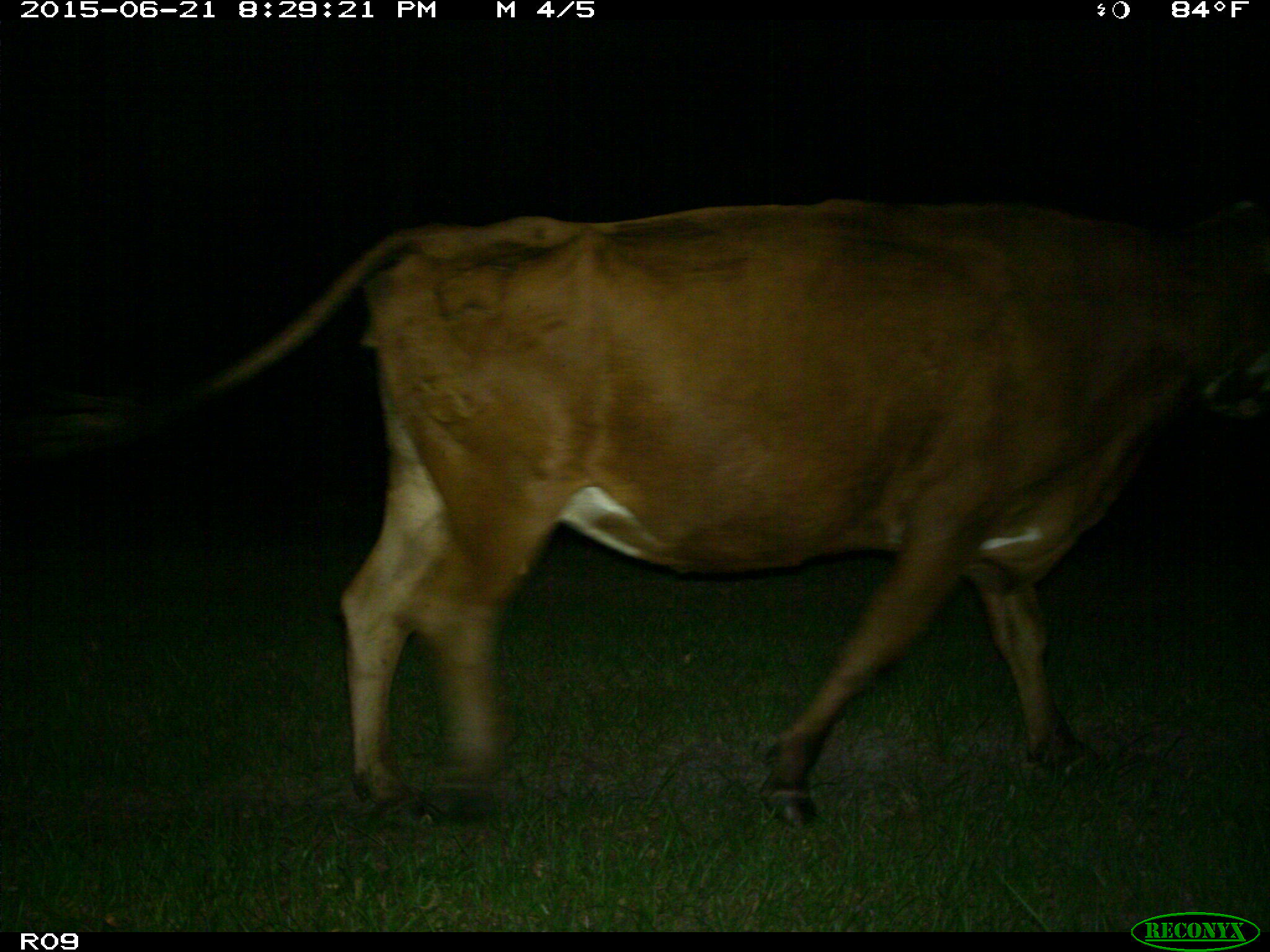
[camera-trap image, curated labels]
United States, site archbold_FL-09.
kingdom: Animalia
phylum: Chordata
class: Mammalia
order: Artiodactyla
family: Bovidae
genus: Bos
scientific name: Bos taurus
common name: domestic cow